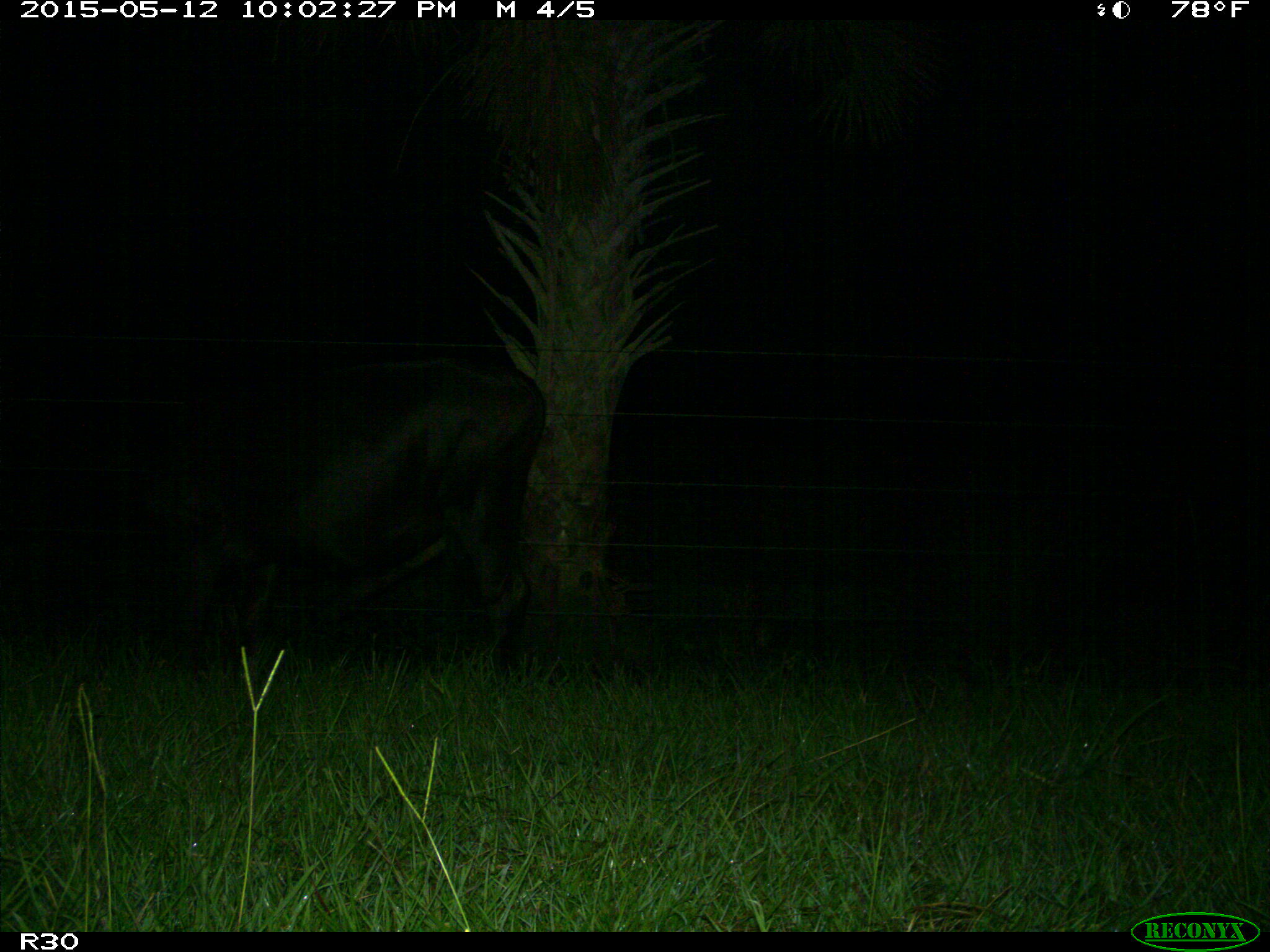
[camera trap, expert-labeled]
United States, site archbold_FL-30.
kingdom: Animalia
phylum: Chordata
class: Mammalia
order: Artiodactyla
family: Bovidae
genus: Bos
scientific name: Bos taurus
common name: domestic cow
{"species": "Bos taurus (domestic cow)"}